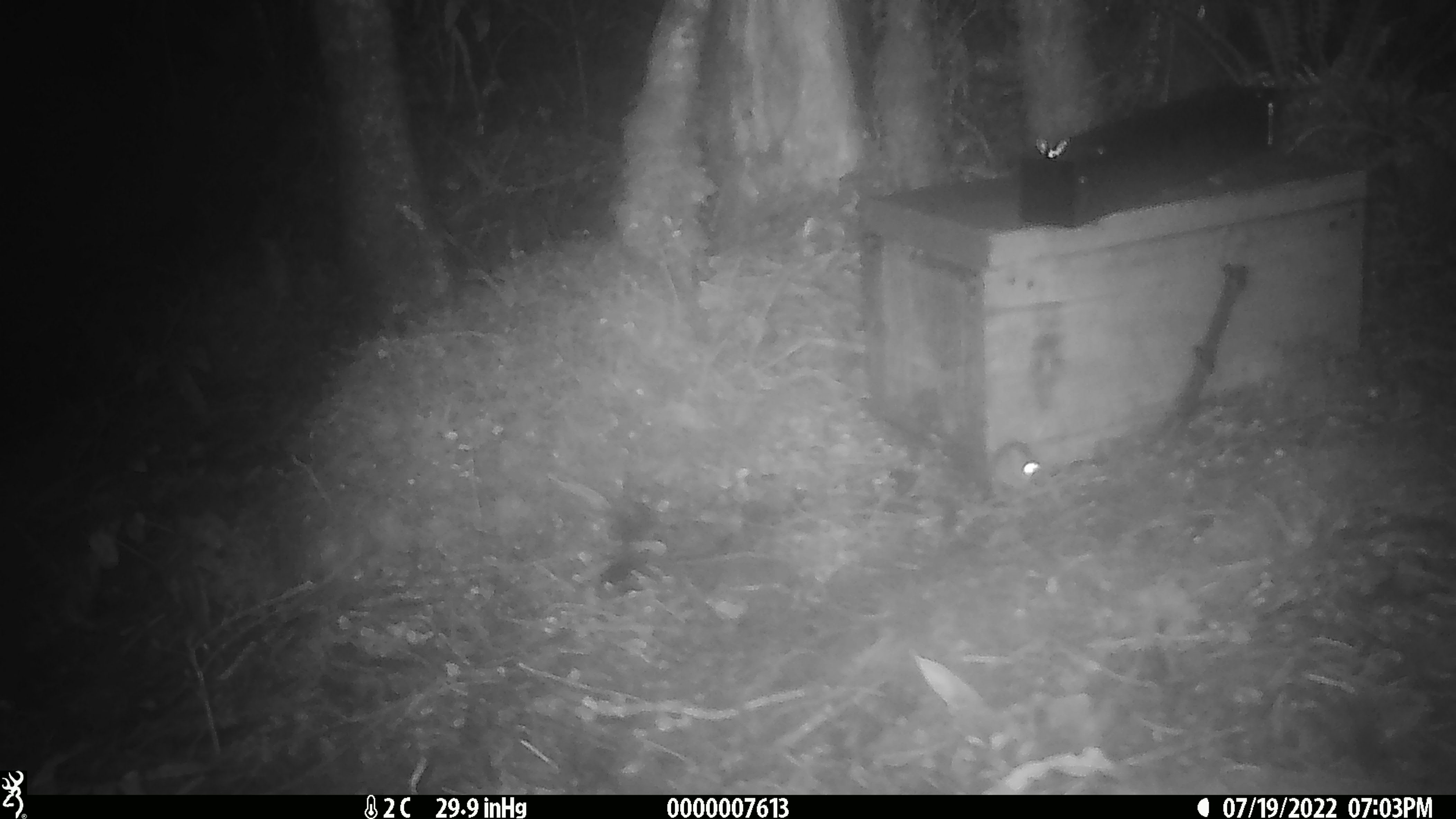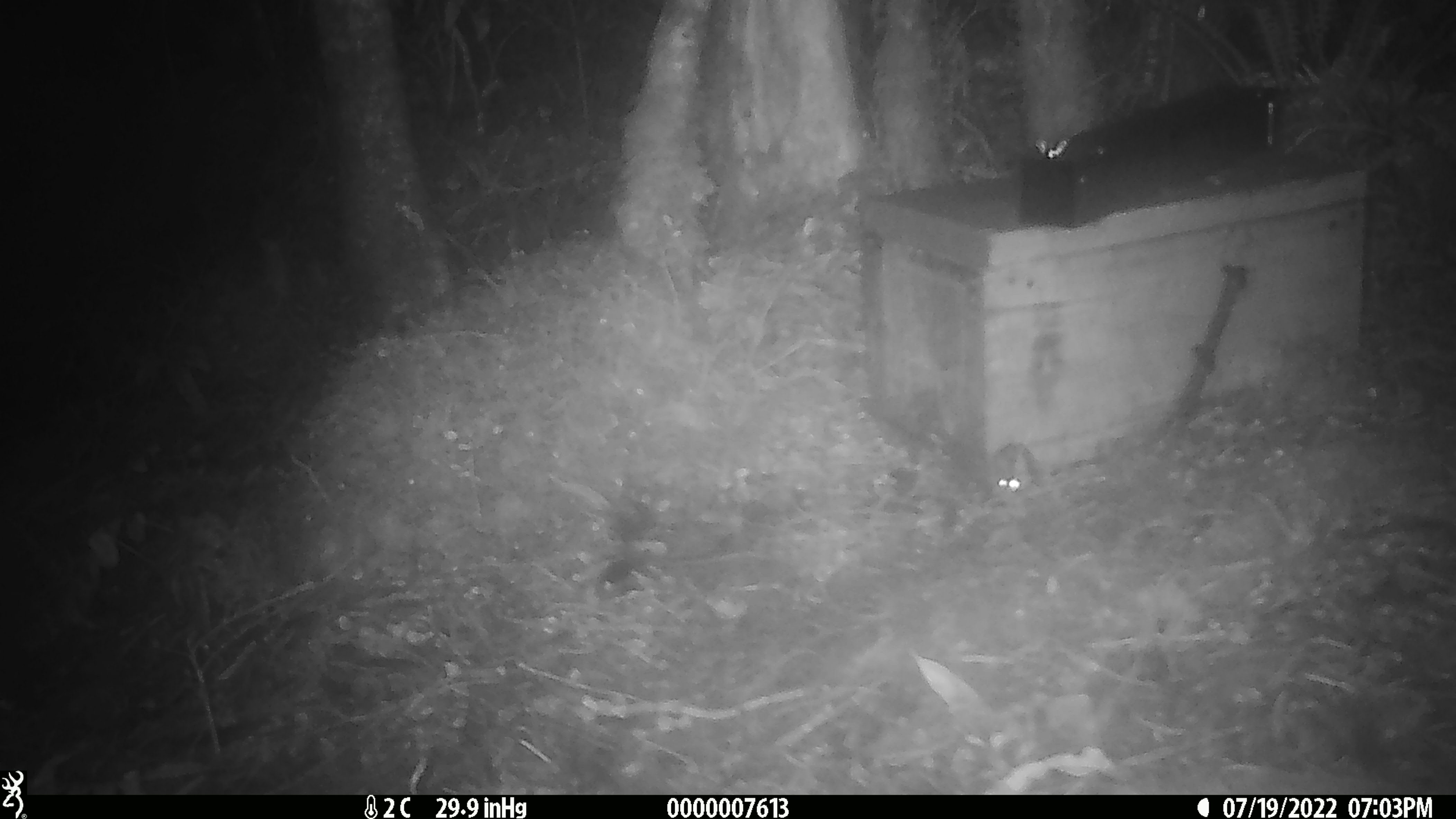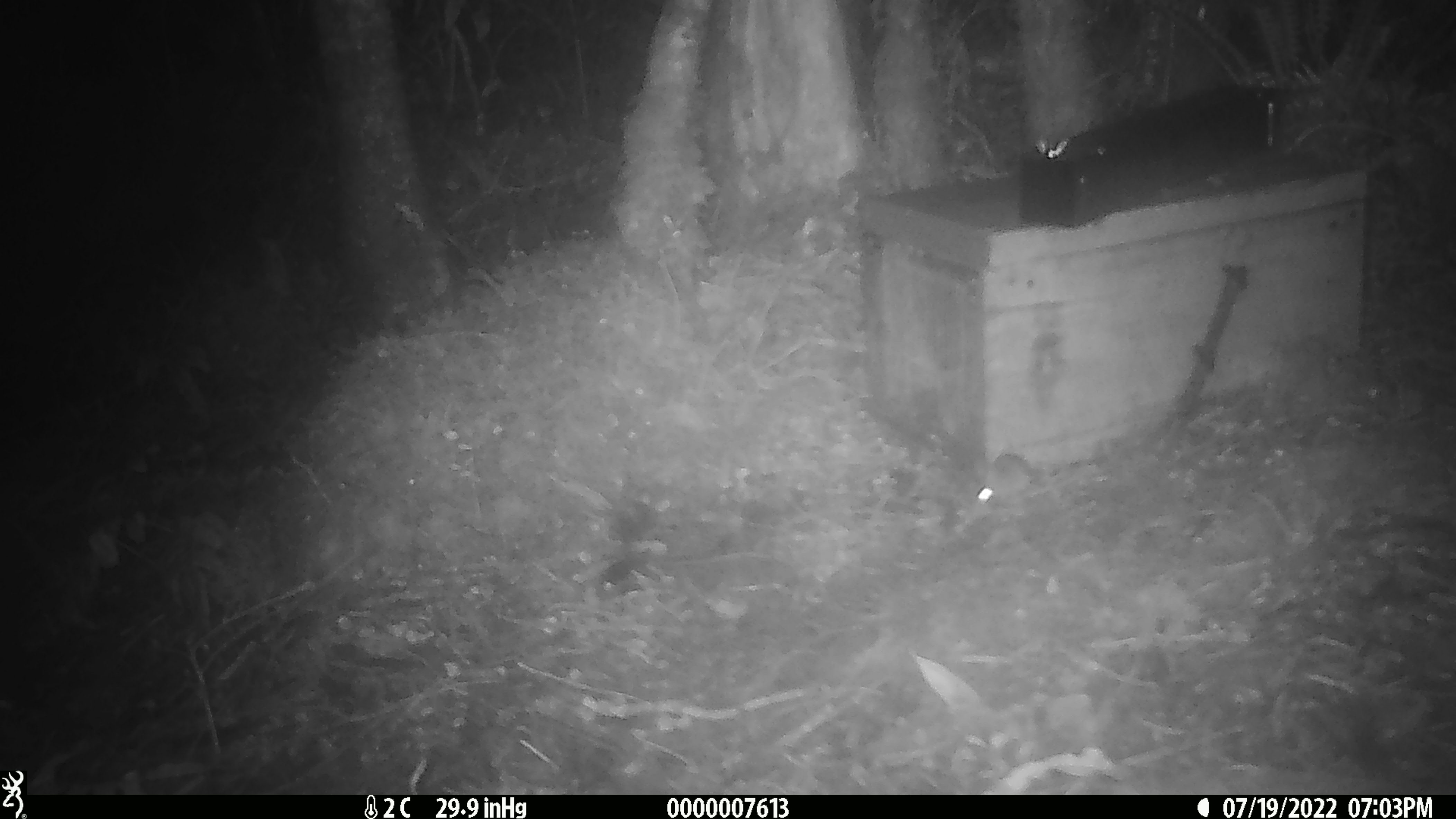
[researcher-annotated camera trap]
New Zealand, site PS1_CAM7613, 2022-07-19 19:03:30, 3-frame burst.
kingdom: Animalia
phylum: Chordata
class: Mammalia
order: Rodentia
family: Muridae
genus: Mus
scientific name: Mus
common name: mouse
Mouse (Mus).